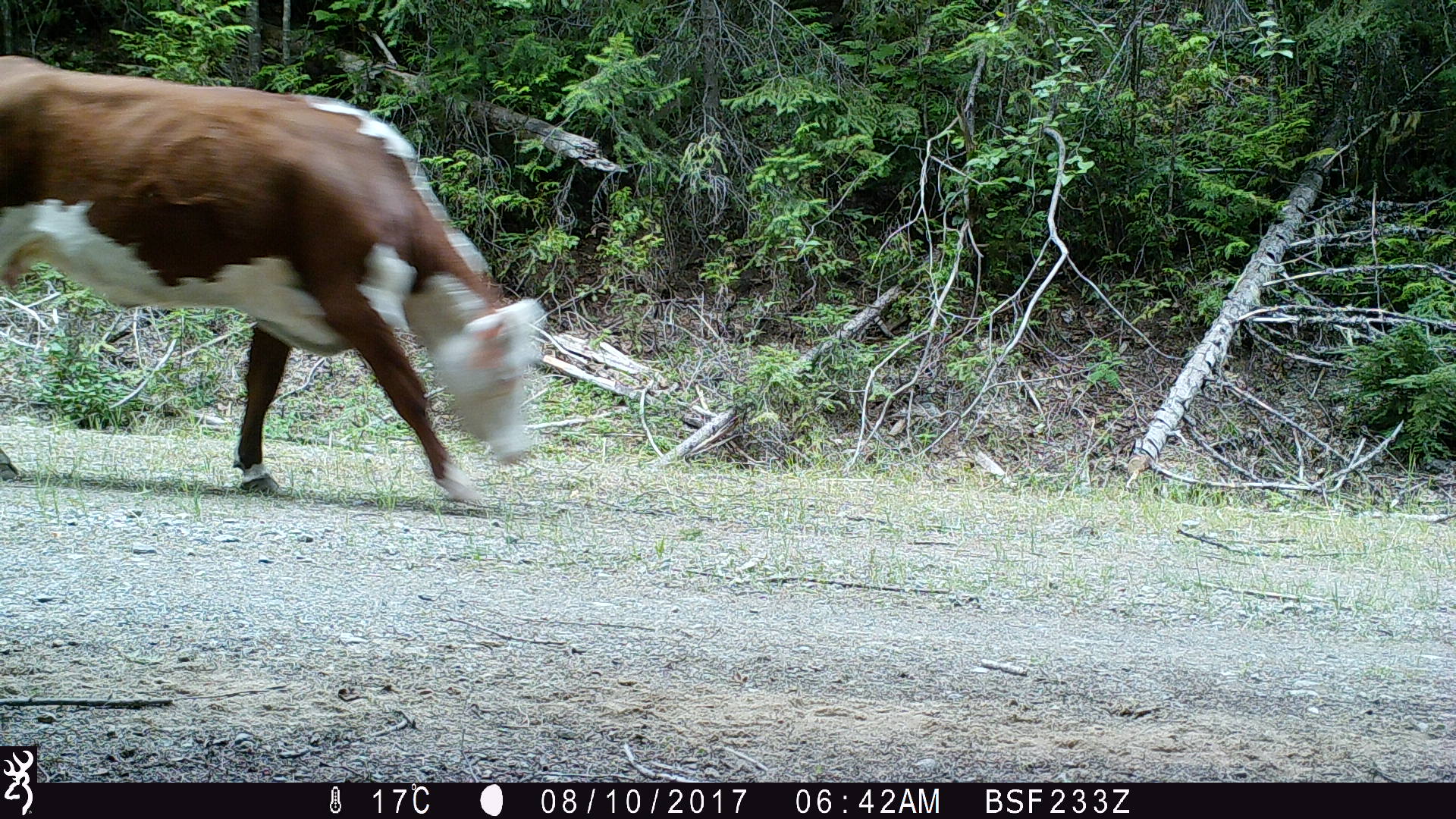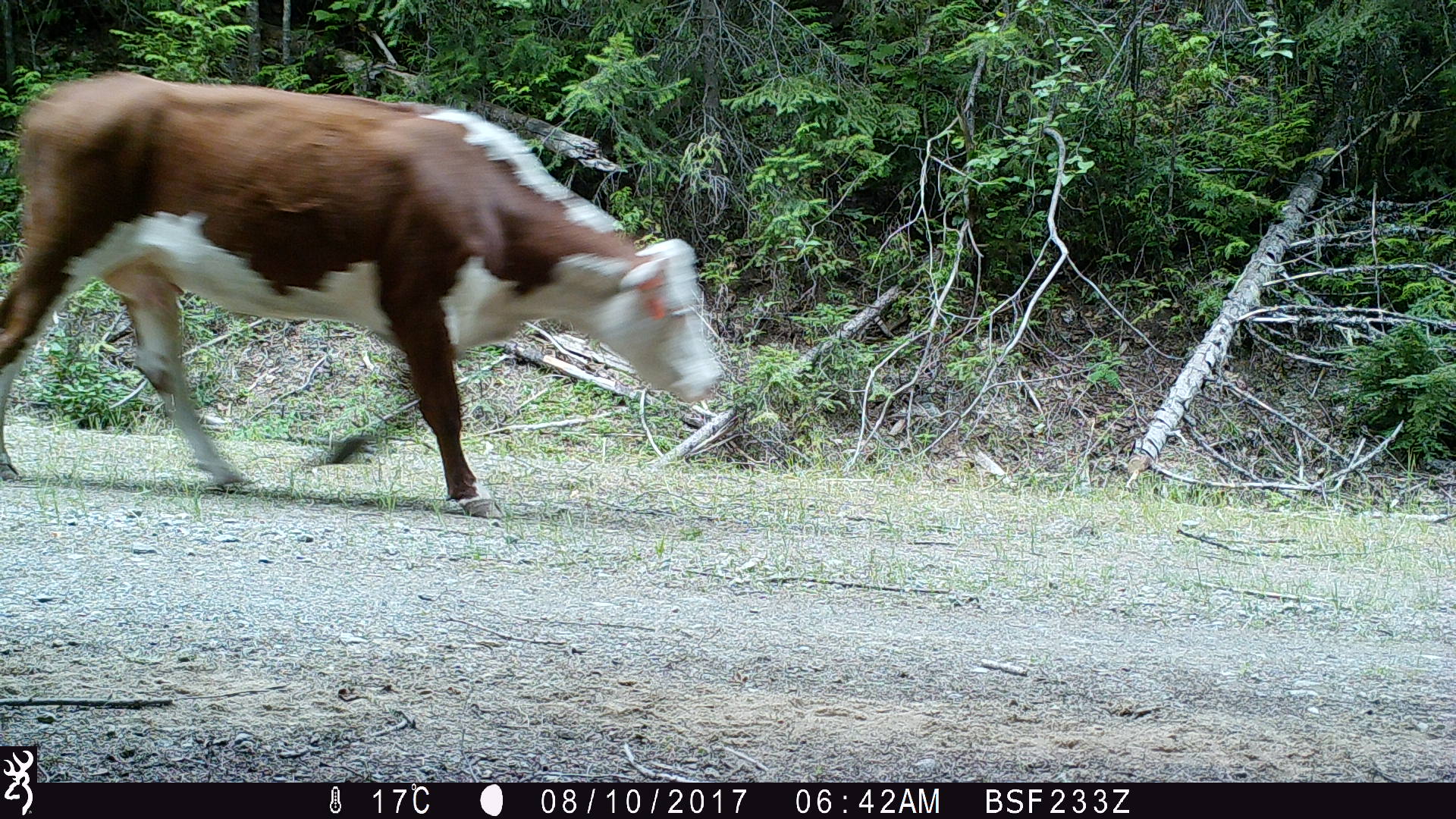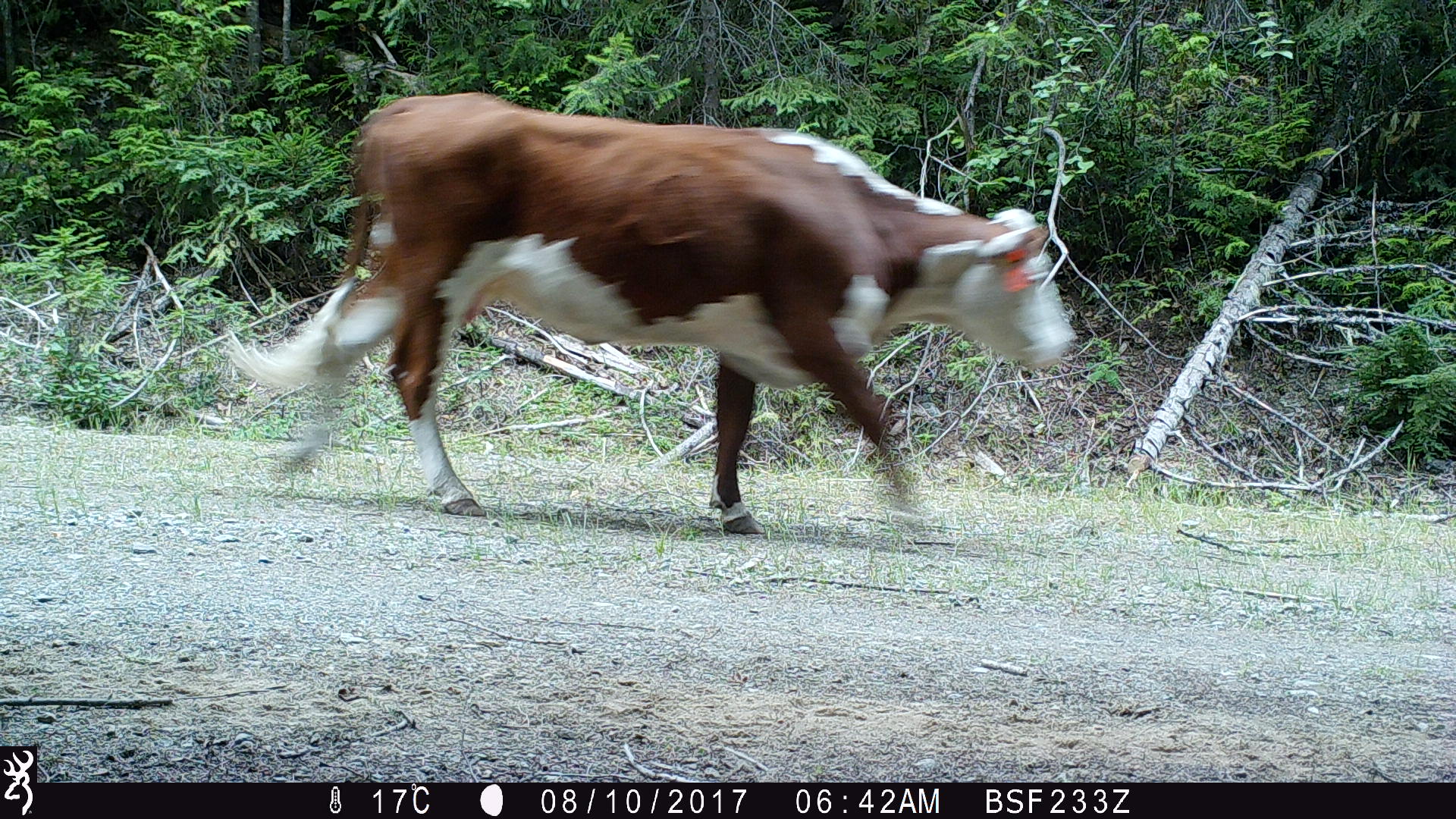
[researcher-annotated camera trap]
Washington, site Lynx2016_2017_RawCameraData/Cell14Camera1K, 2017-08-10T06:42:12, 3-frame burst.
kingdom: Animalia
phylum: Chordata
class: Mammalia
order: Artiodactyla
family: Bovidae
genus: Bos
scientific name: Bos taurus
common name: domestic cattle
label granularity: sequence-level